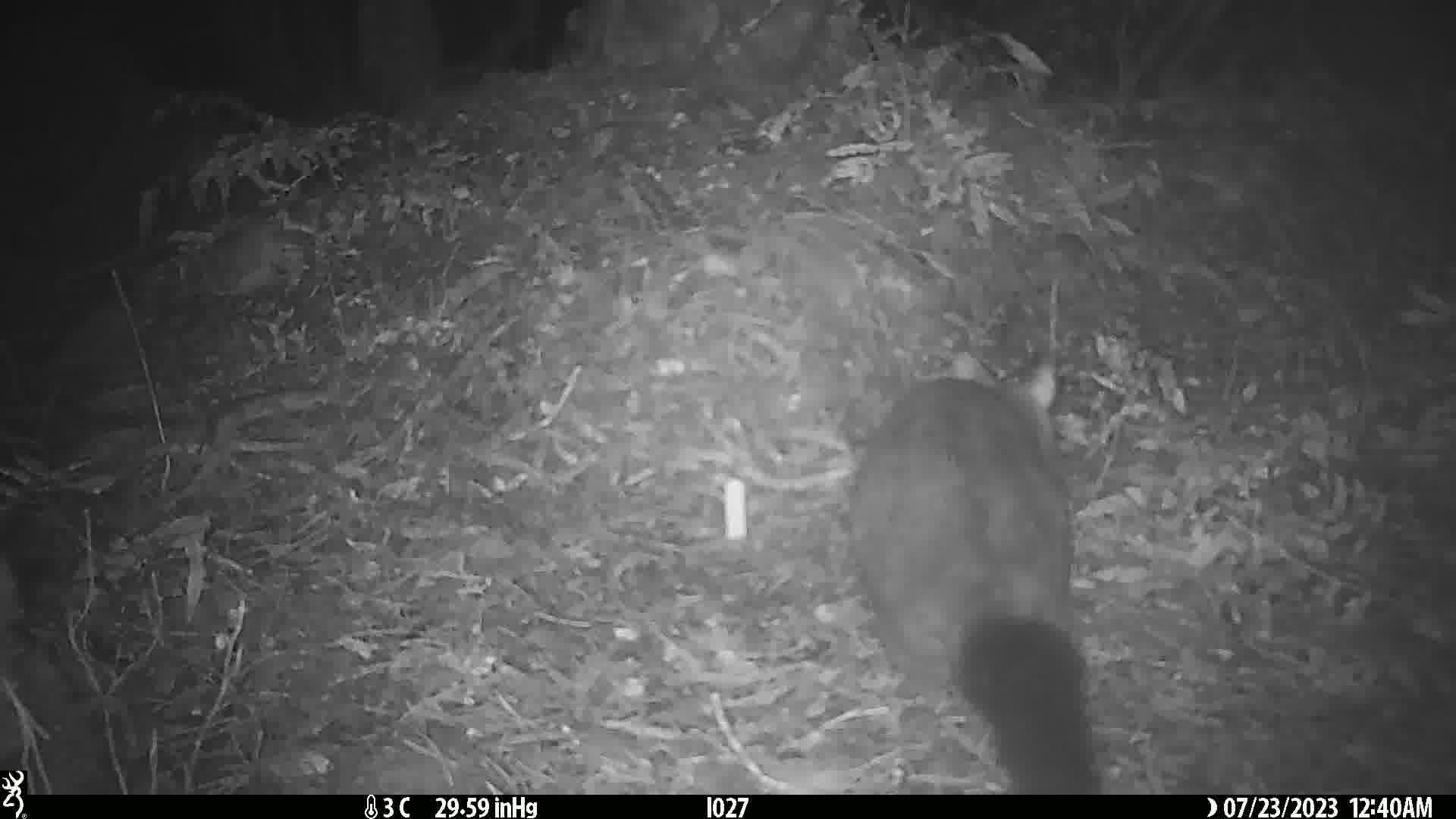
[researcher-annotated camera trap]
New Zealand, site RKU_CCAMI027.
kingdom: Animalia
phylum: Chordata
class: Mammalia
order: Diprotodontia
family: Phalangeridae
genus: Trichosurus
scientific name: Trichosurus vulpecula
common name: common brushtail possum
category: possum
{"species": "possum (common brushtail possum) (Trichosurus vulpecula)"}